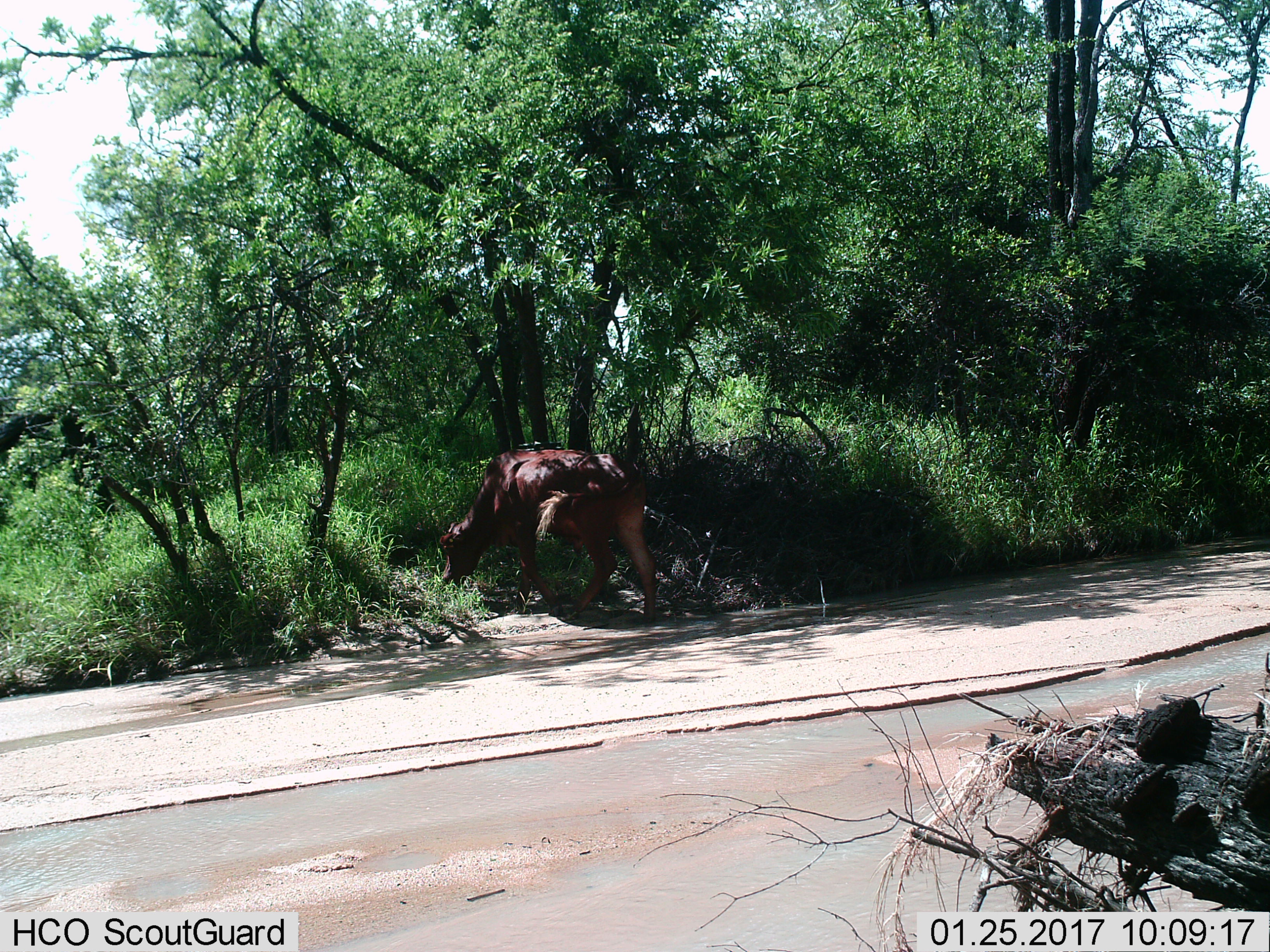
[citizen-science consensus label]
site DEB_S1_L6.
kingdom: Animalia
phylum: Chordata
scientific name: Vertebrata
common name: domestic animal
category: domesticanimal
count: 1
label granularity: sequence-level